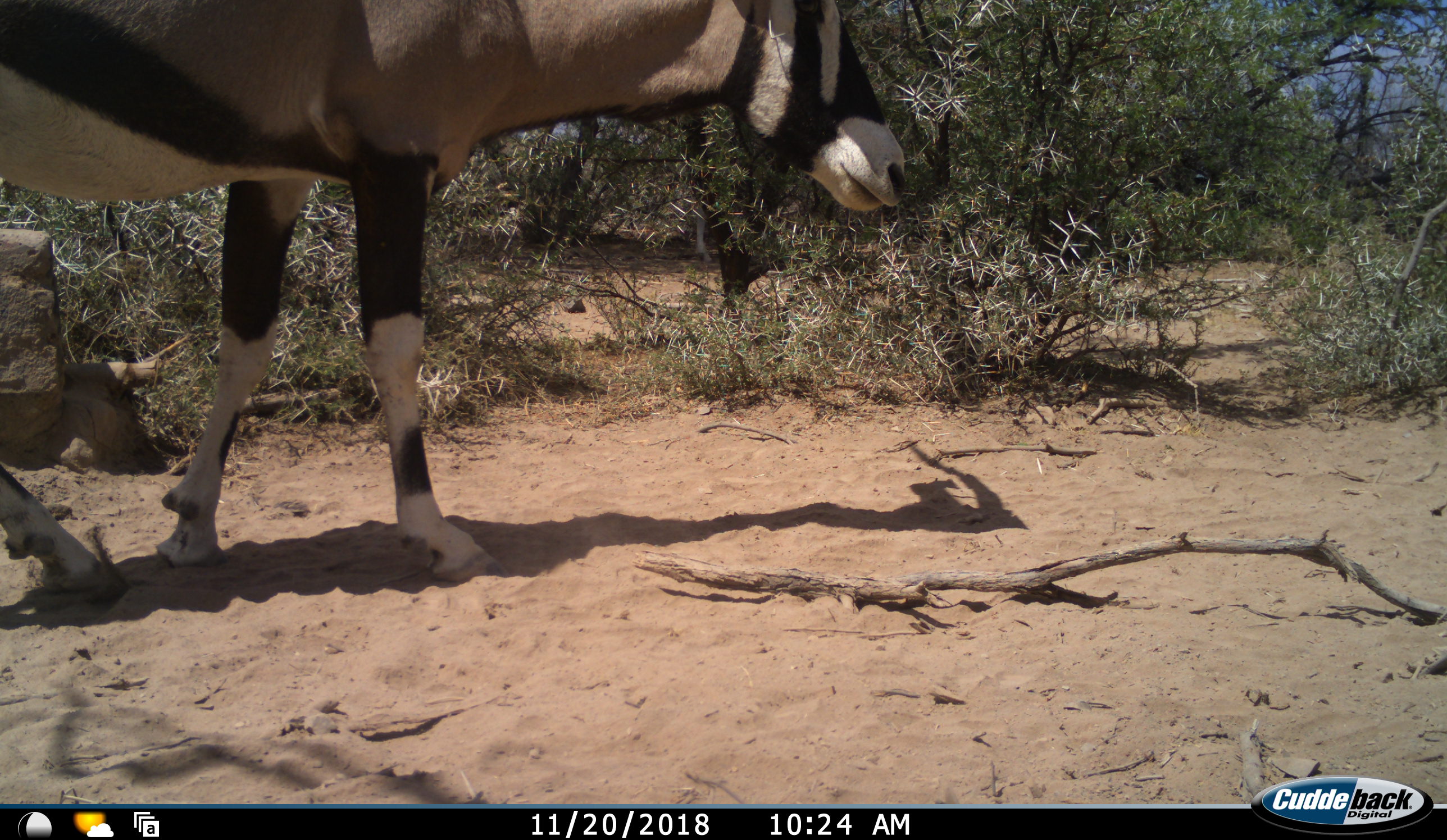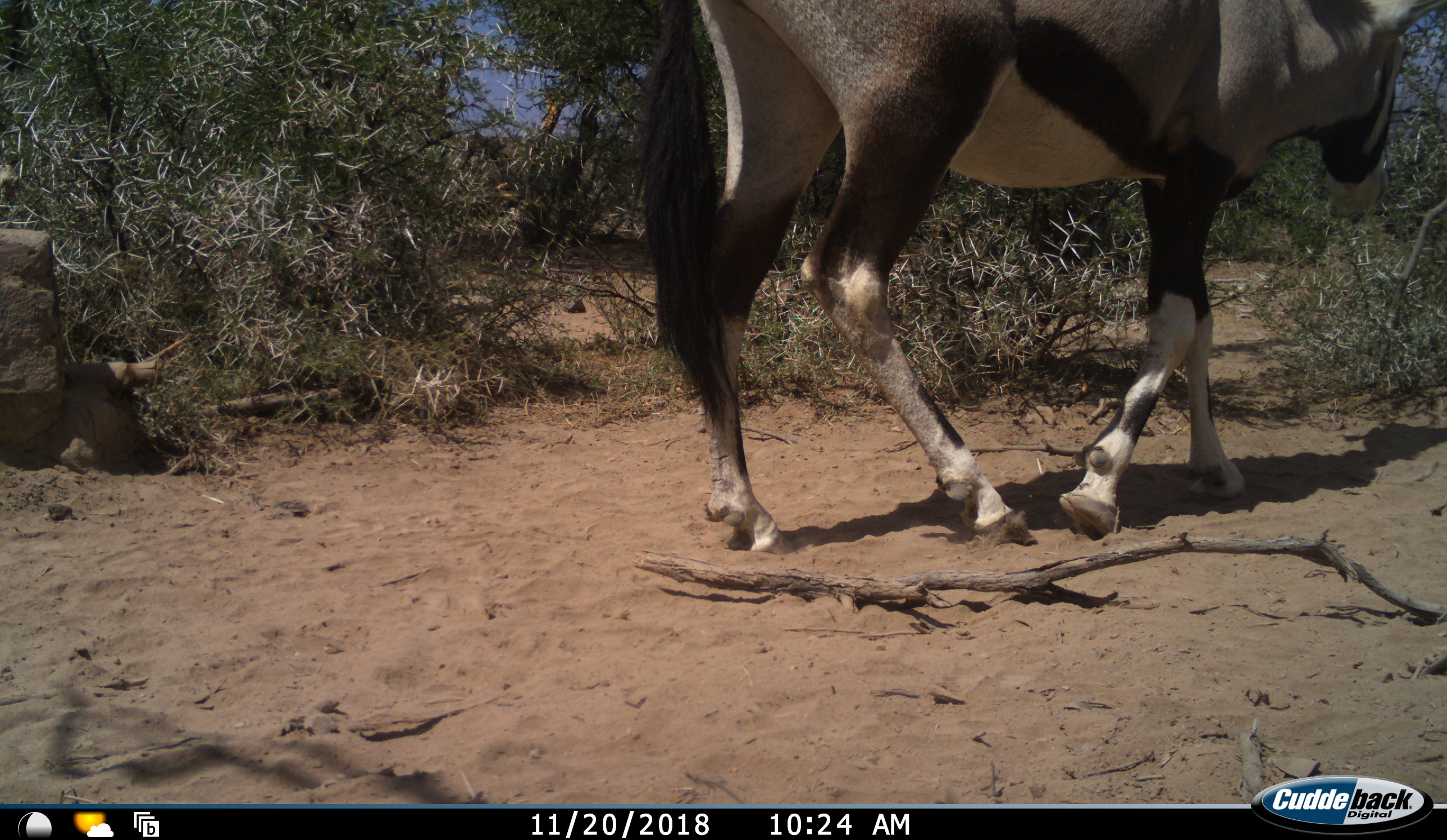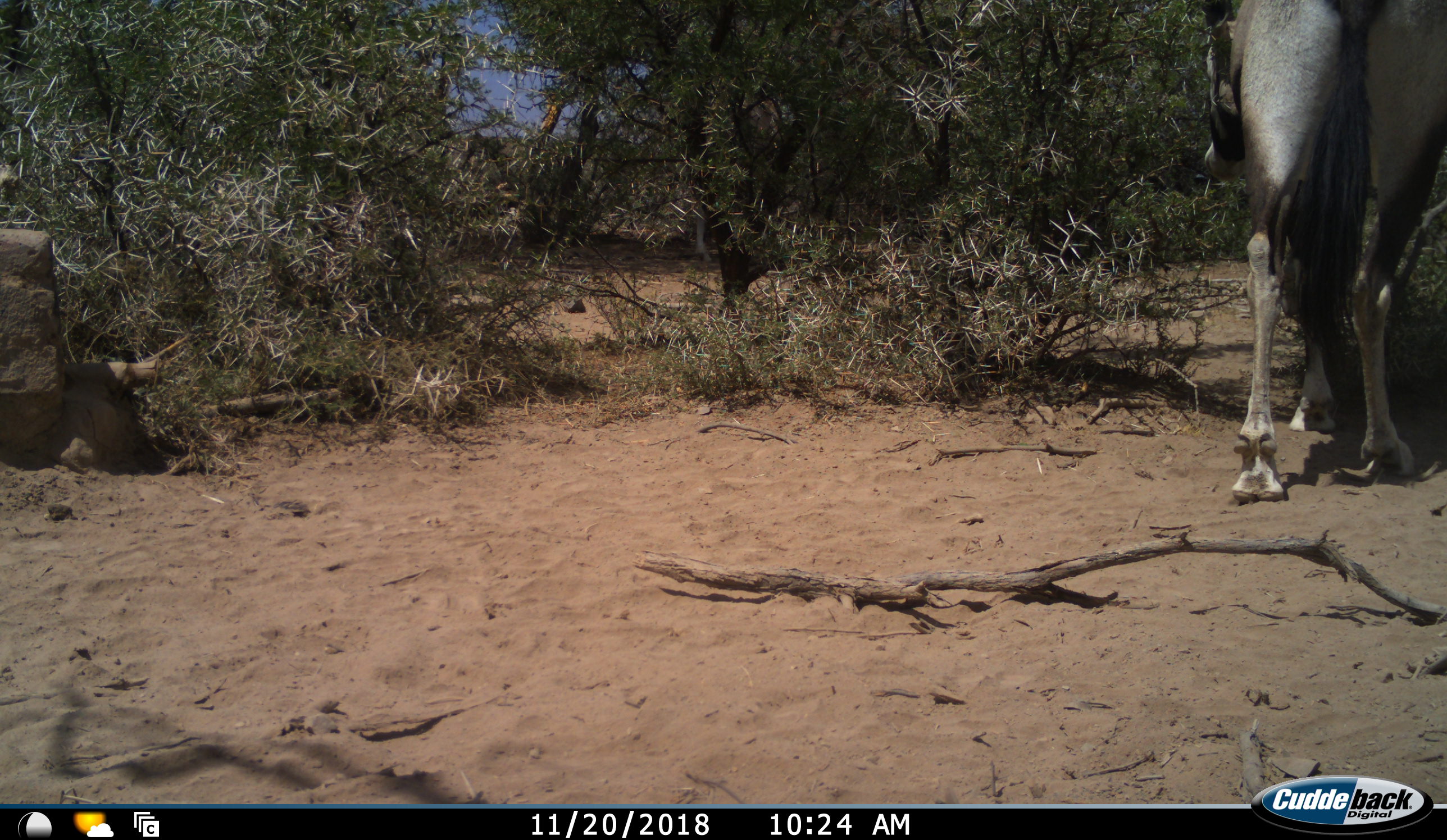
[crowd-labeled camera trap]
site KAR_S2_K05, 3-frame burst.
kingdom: Animalia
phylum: Chordata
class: Mammalia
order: Artiodactyla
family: Bovidae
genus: Oryx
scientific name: Oryx gazella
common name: gemsbok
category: oryx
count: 1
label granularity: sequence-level